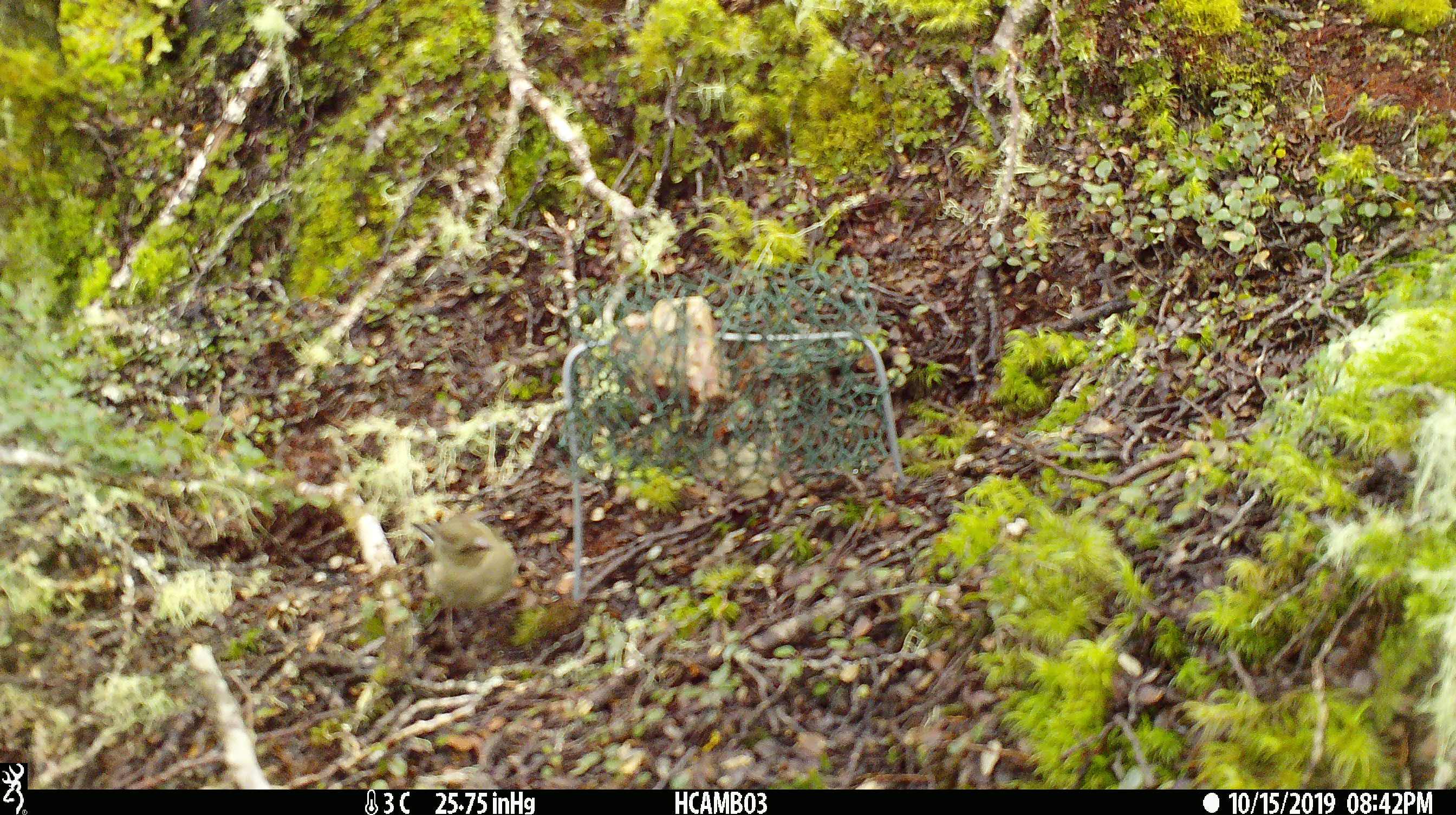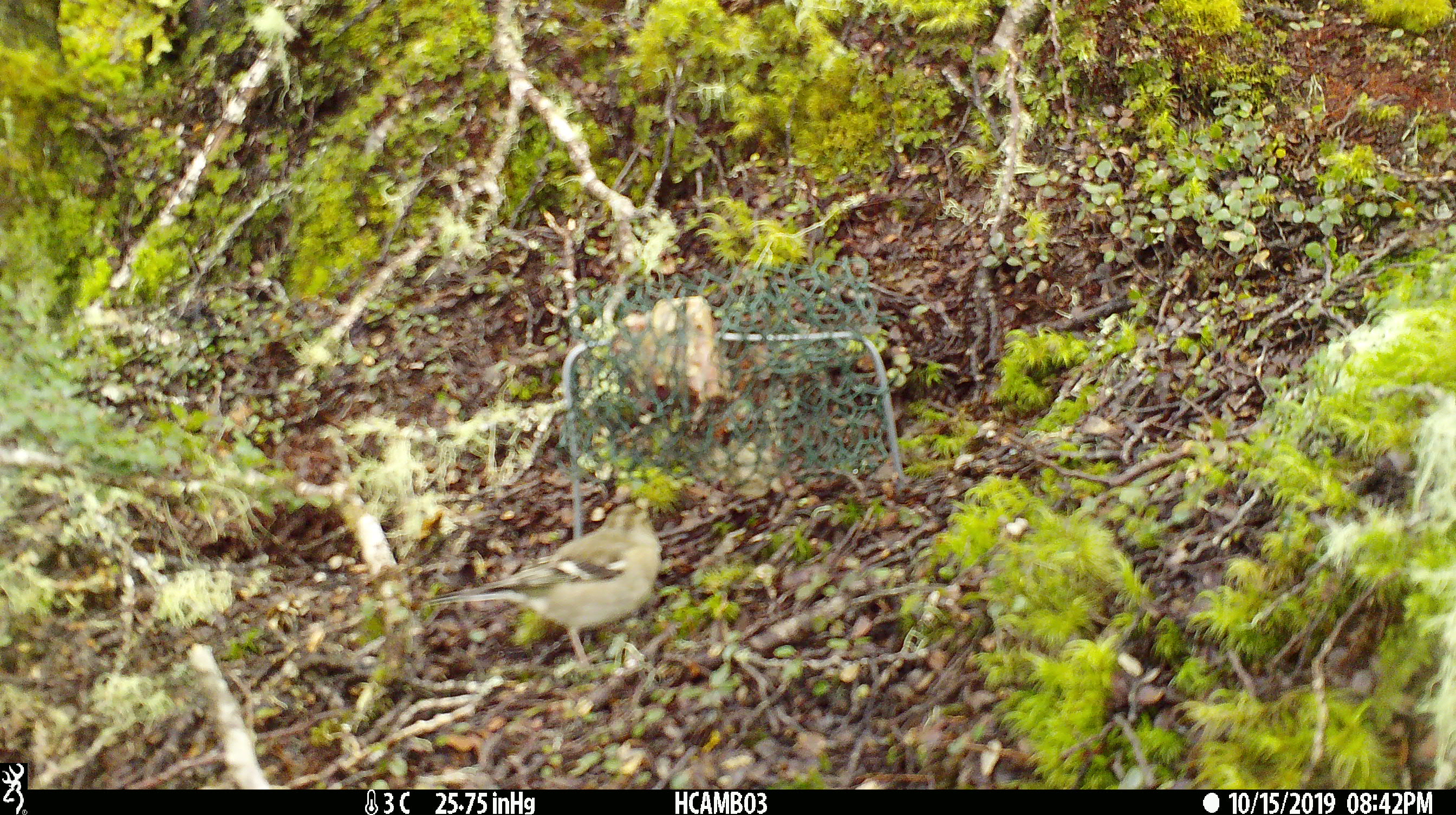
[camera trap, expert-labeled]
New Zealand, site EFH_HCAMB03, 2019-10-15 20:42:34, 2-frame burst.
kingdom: Animalia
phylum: Chordata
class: Aves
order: Passeriformes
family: Fringillidae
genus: Fringilla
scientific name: Fringilla coelebs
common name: common chaffinch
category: chaffinch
Chaffinch (common chaffinch) (Fringilla coelebs).